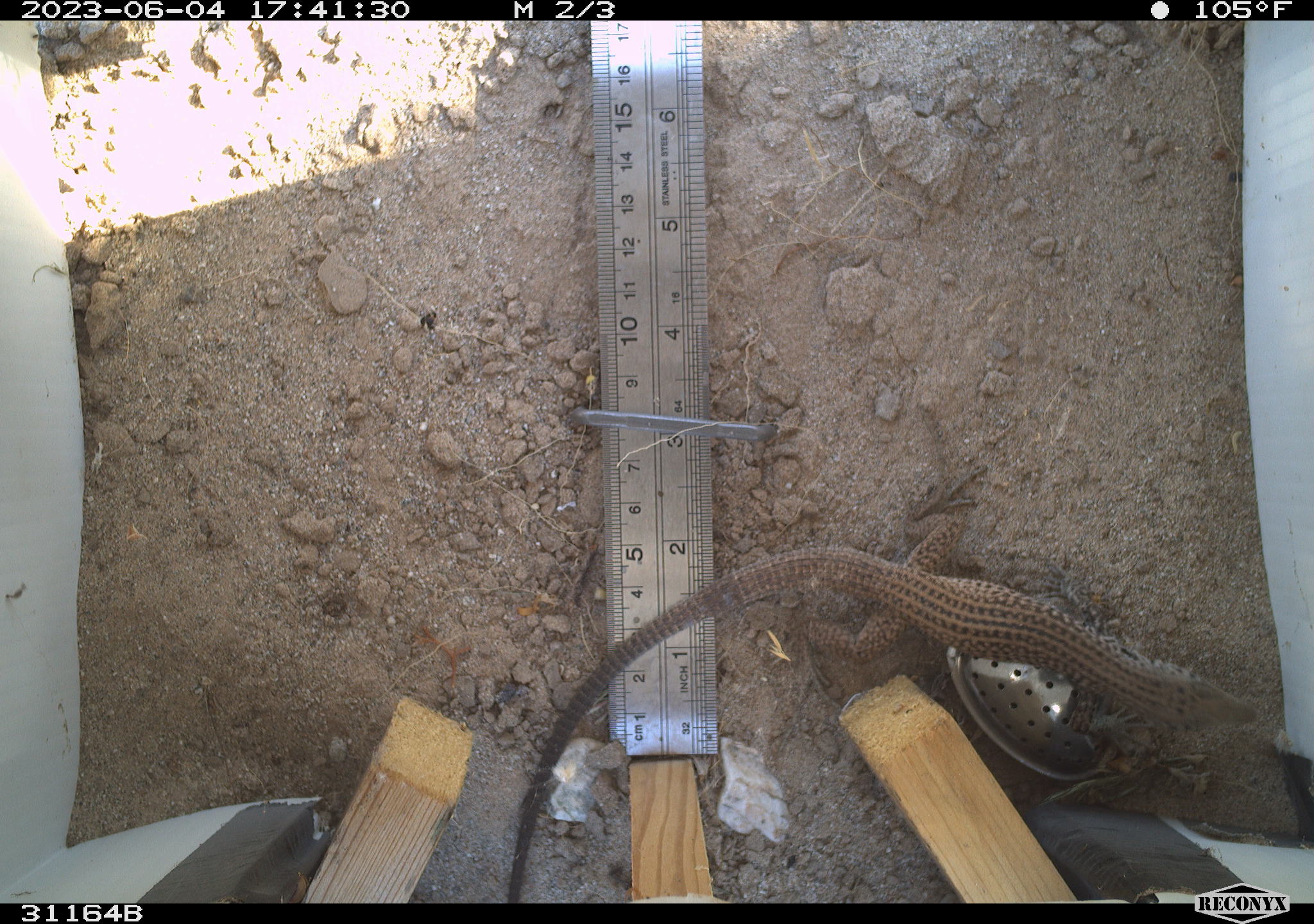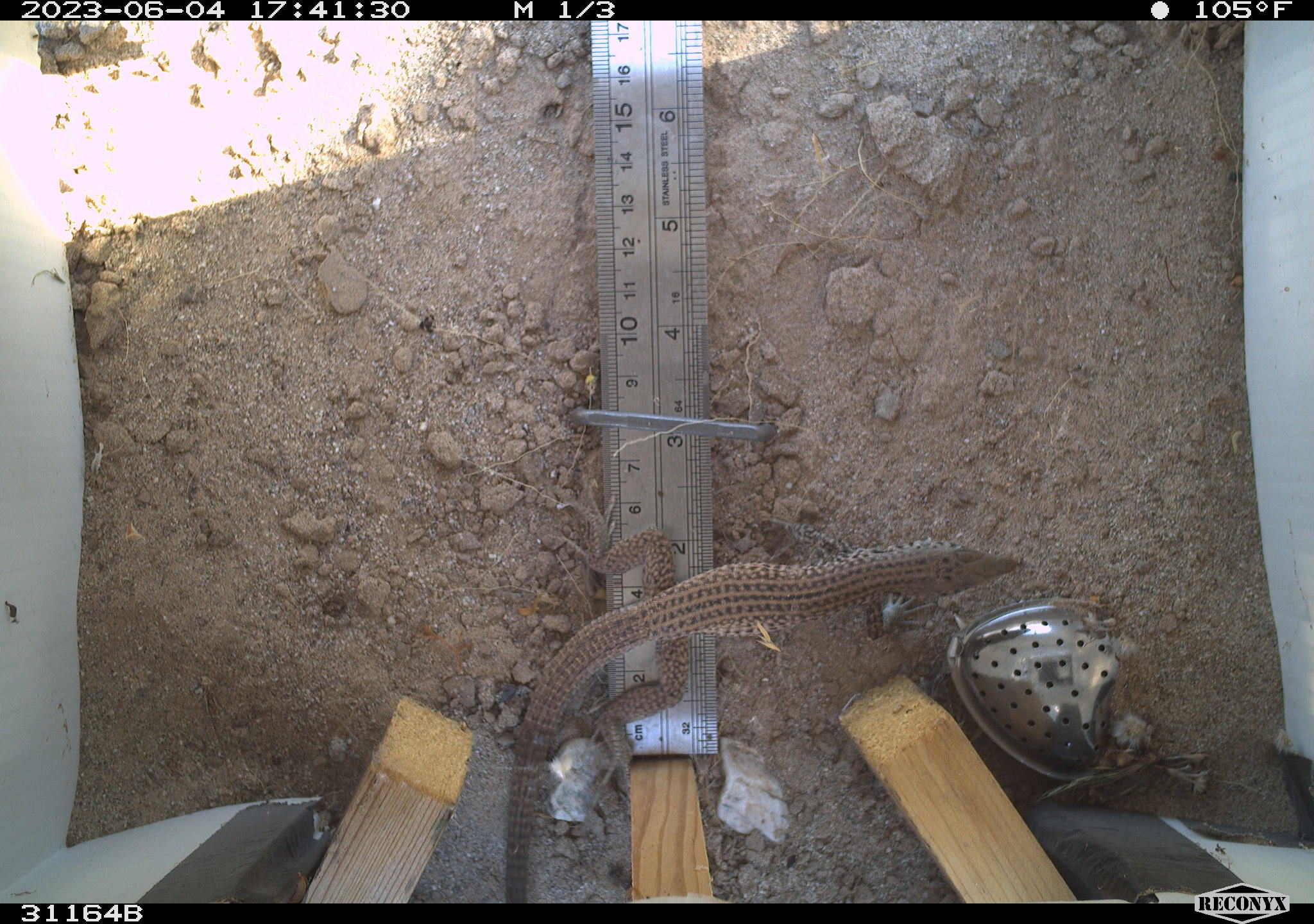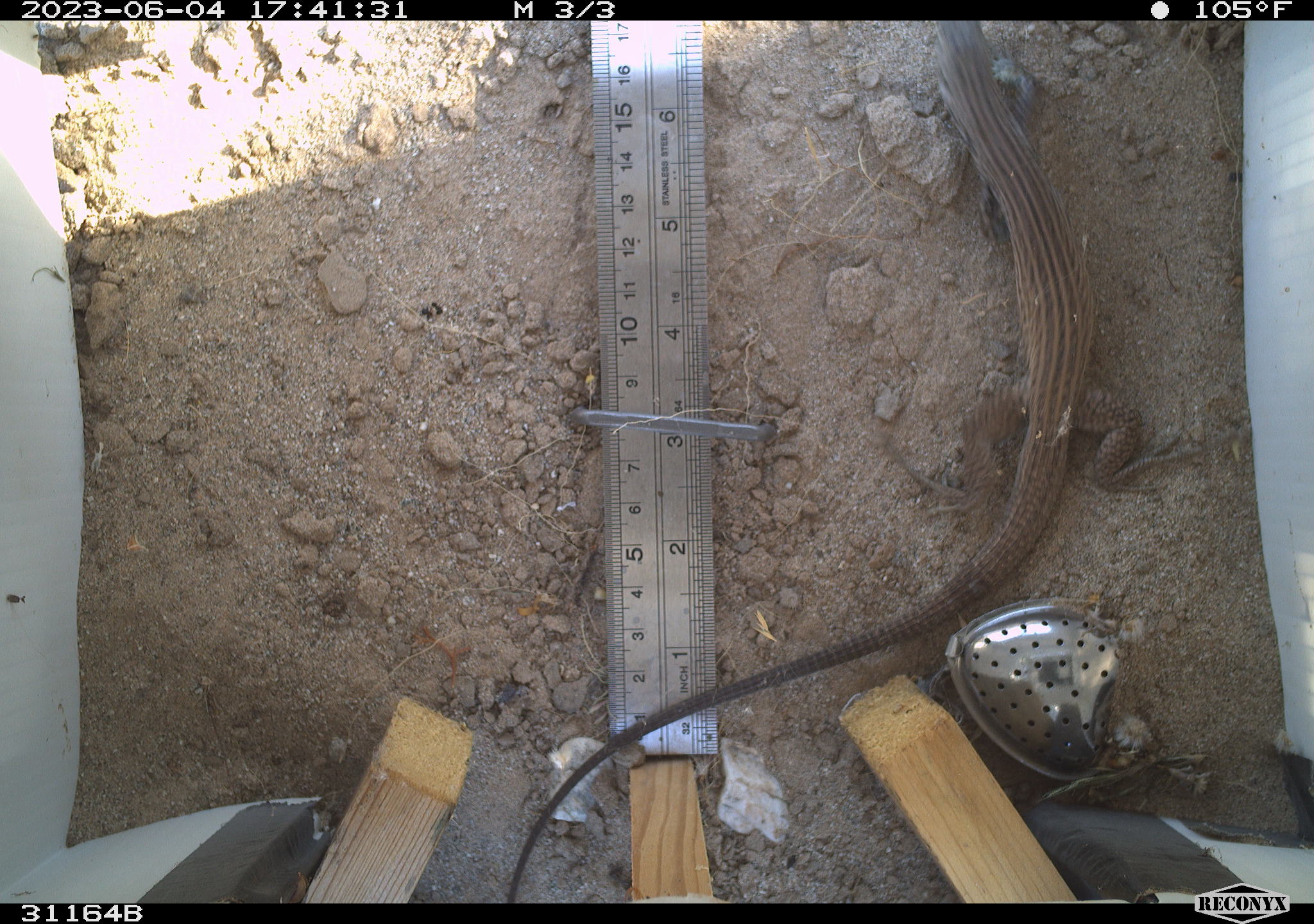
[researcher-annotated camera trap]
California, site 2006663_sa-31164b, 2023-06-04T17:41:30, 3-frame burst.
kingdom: Animalia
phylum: Chordata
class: Reptilia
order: Squamata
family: Teiidae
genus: Aspidoscelis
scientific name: Aspidoscelis tigris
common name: western whiptail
Western whiptail (Aspidoscelis tigris).